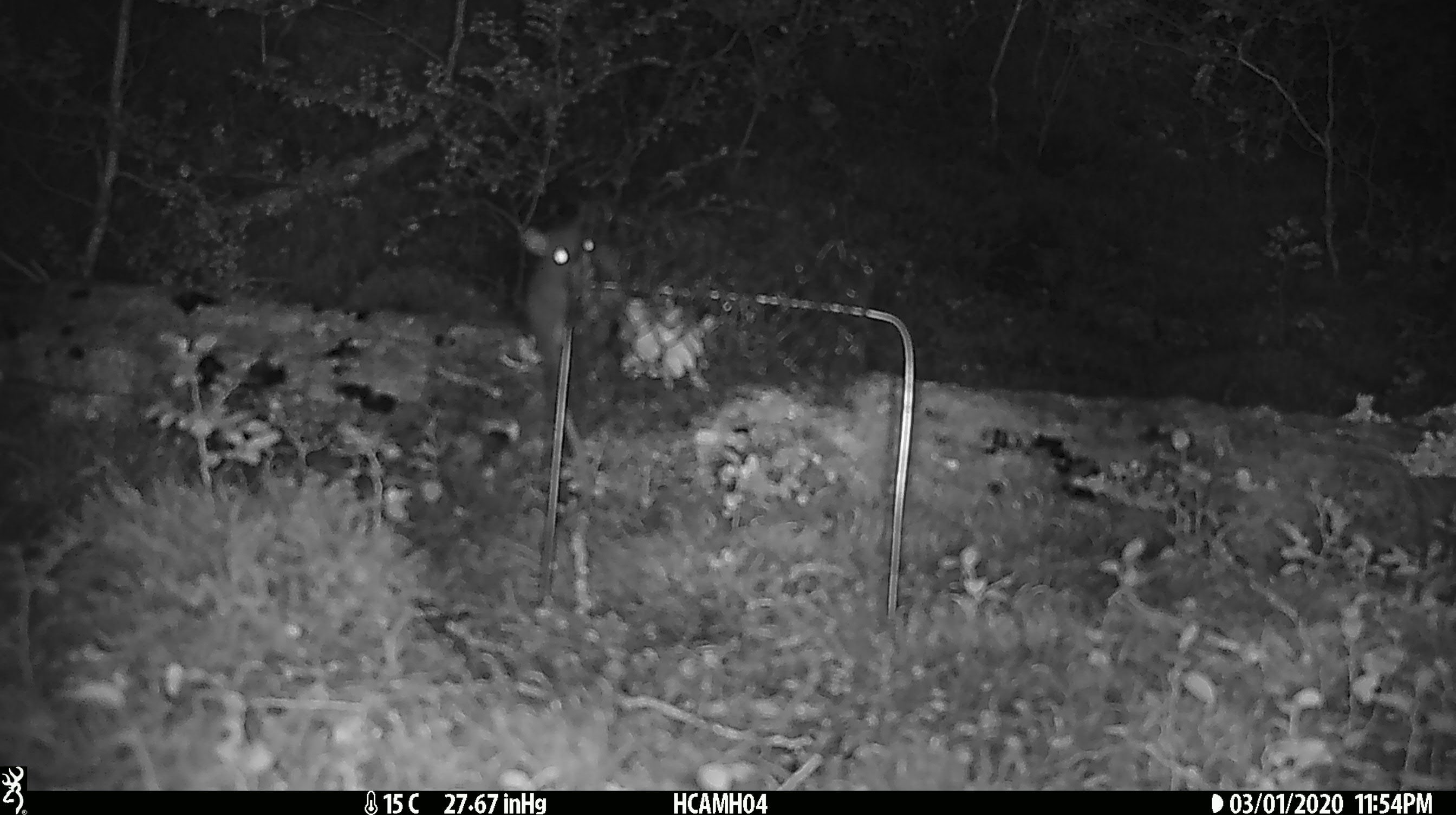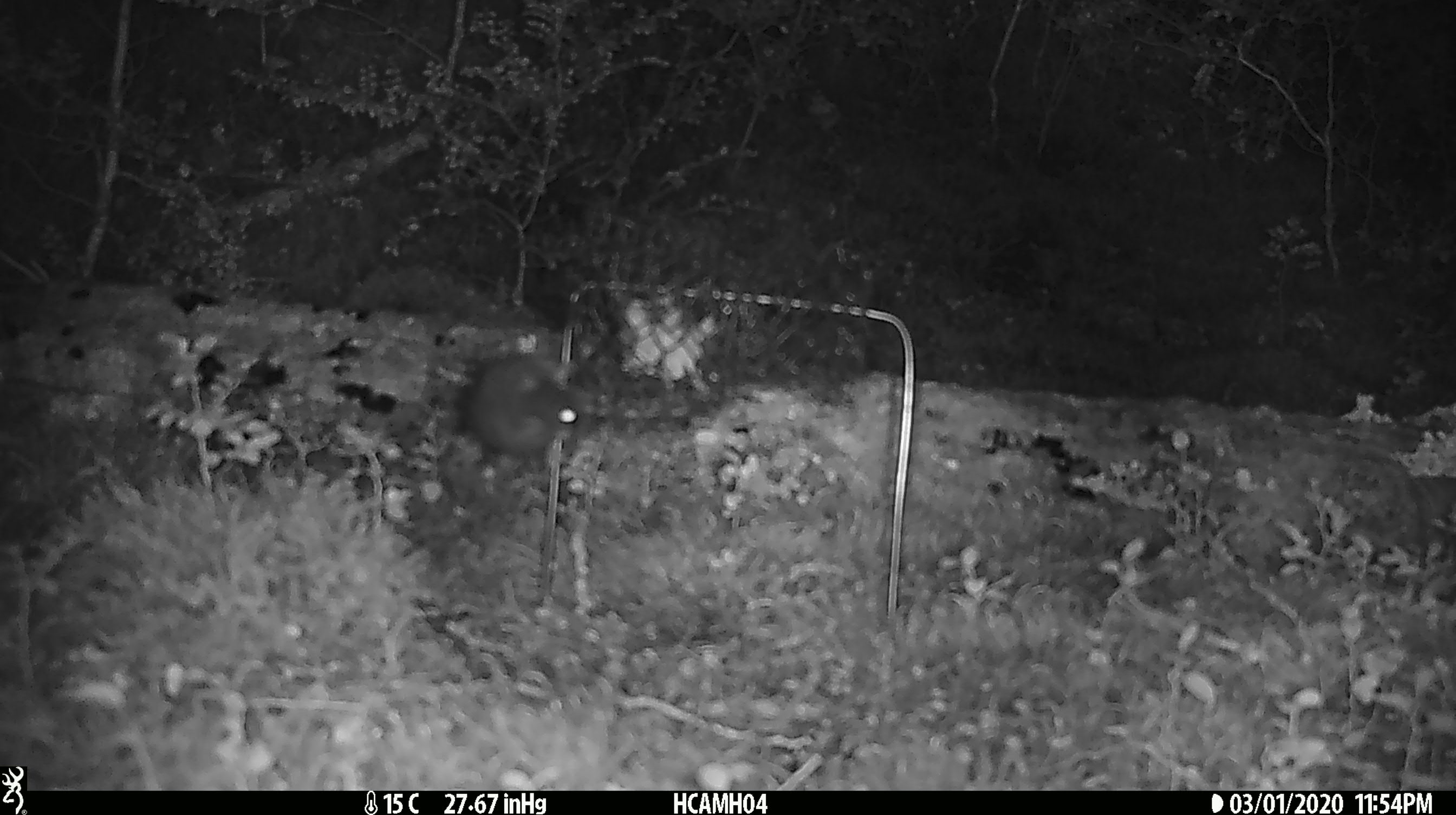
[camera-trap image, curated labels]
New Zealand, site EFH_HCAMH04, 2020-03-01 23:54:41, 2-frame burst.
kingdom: Animalia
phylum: Chordata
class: Mammalia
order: Rodentia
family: Muridae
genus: Mus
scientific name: Mus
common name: mouse